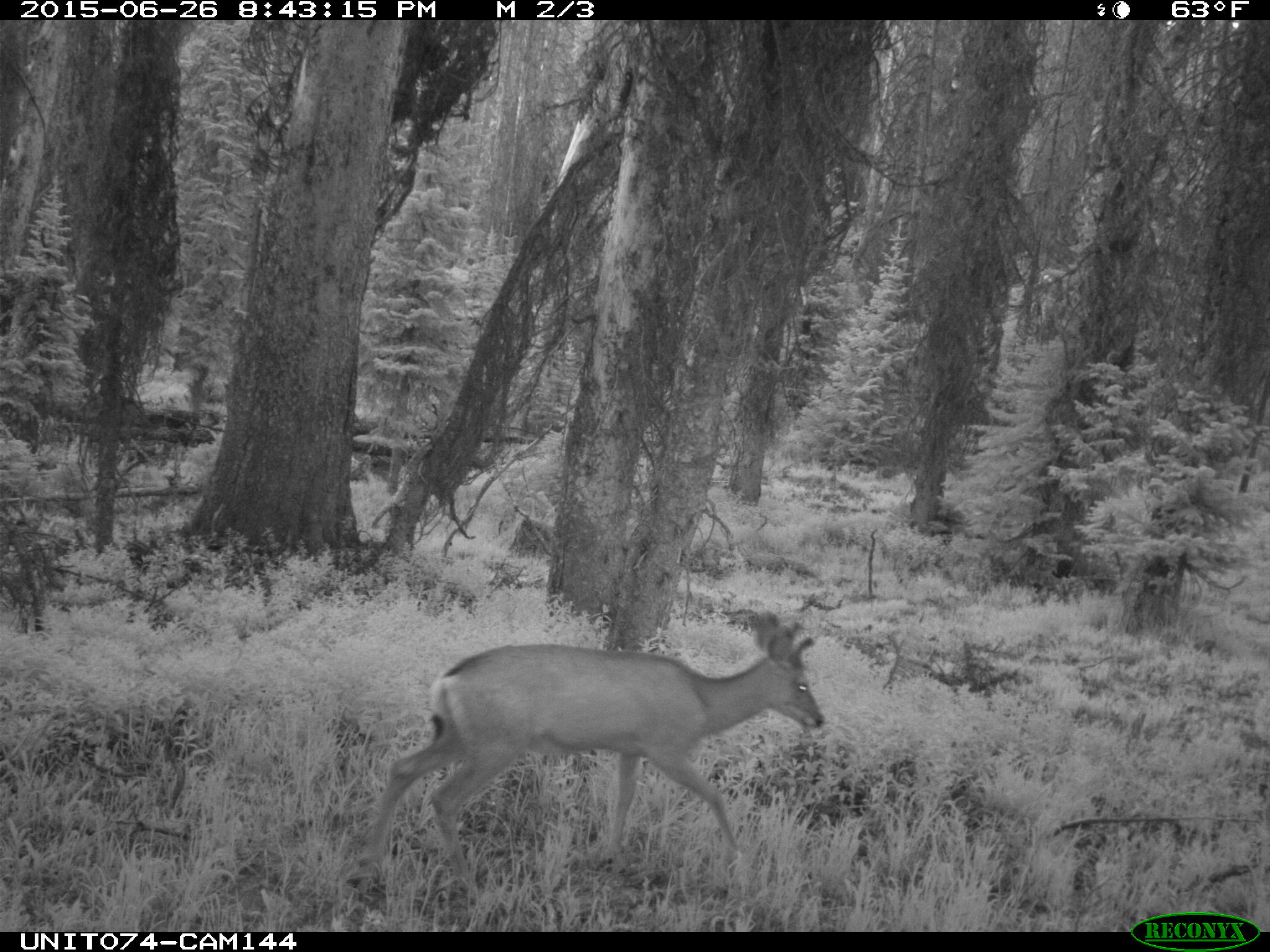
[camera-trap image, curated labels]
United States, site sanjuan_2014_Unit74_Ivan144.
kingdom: Animalia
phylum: Chordata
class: Mammalia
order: Artiodactyla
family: Cervidae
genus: Odocoileus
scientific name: Odocoileus hemionus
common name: mule deer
Odocoileus hemionus (mule deer).